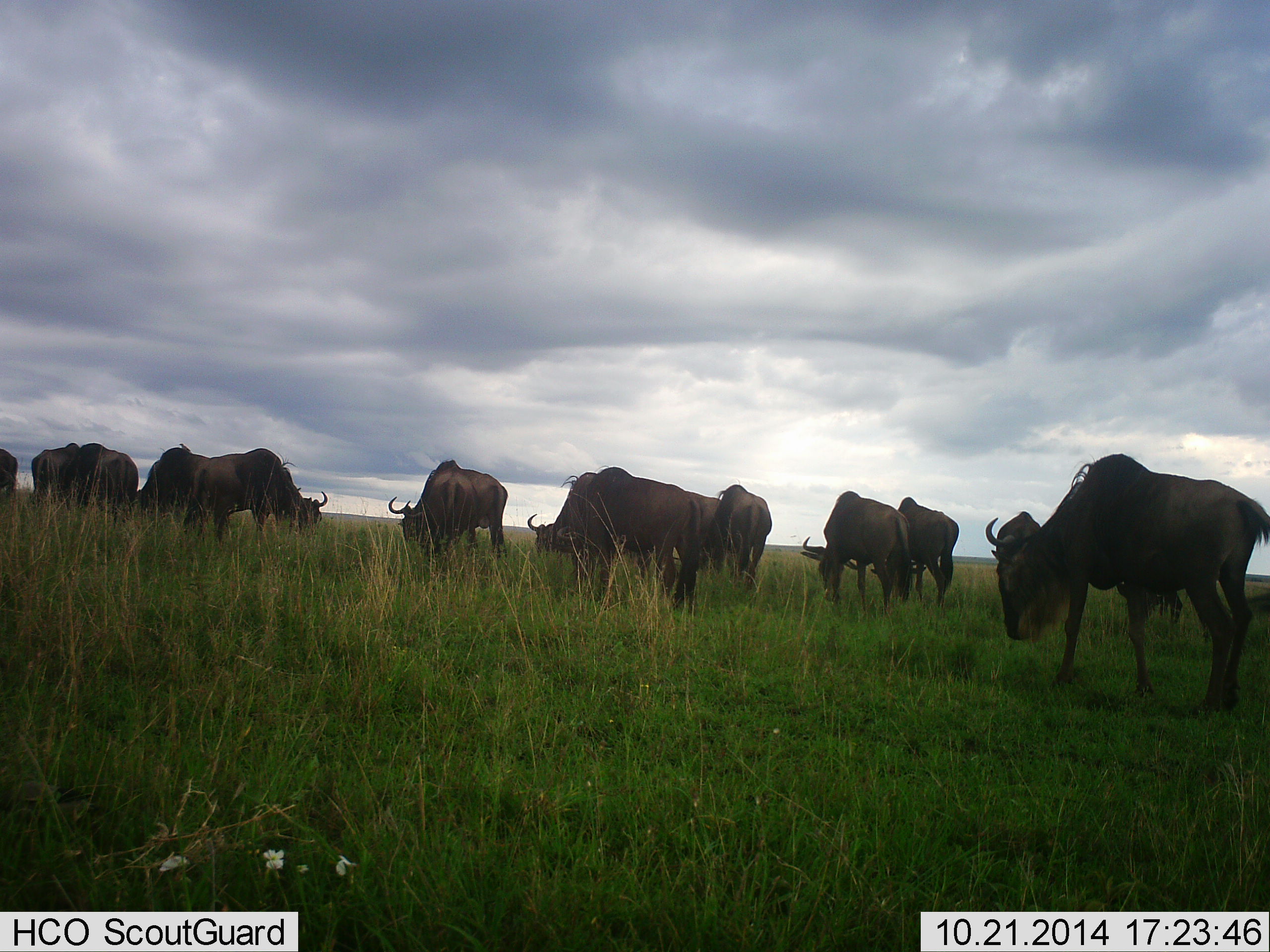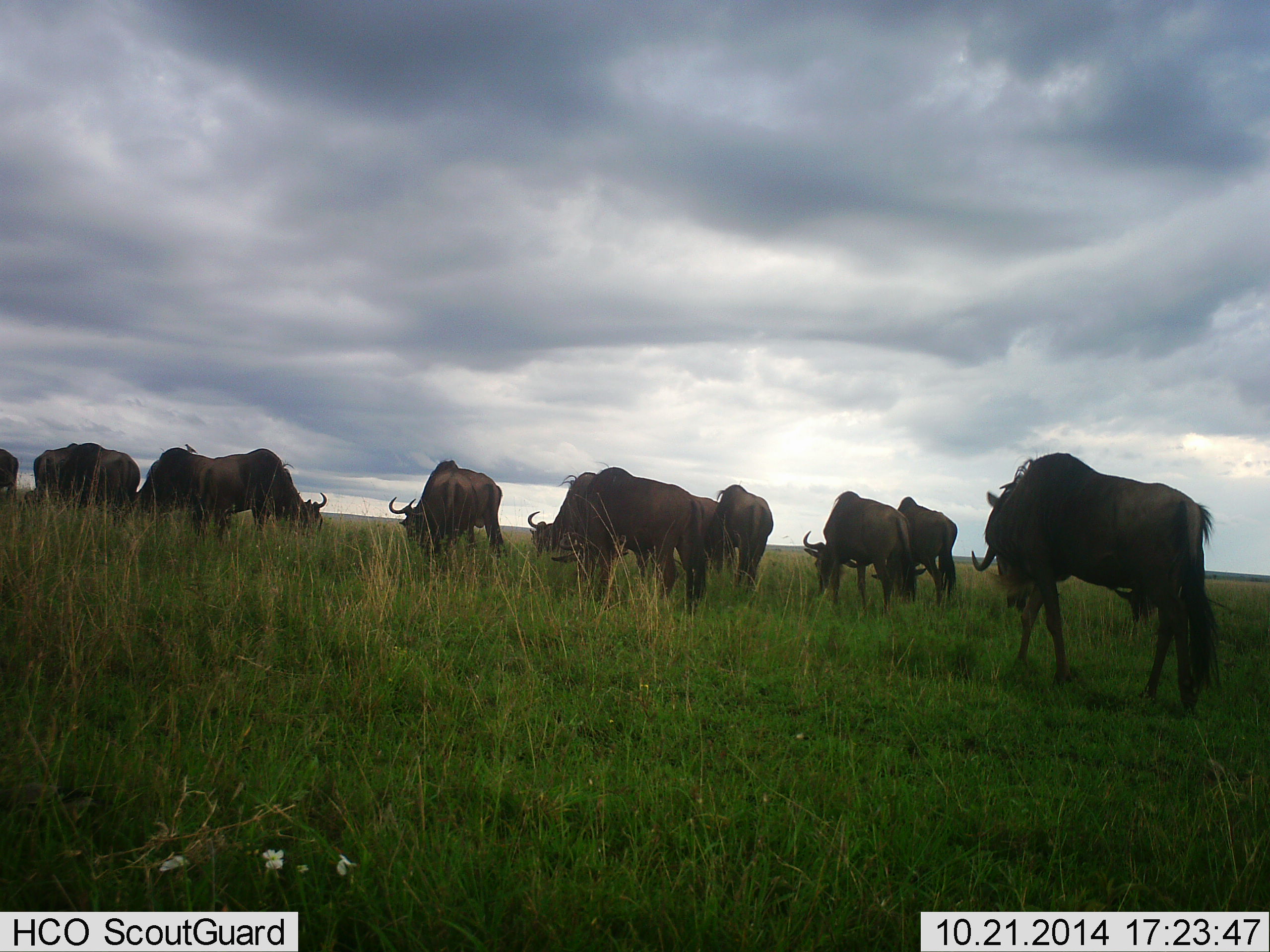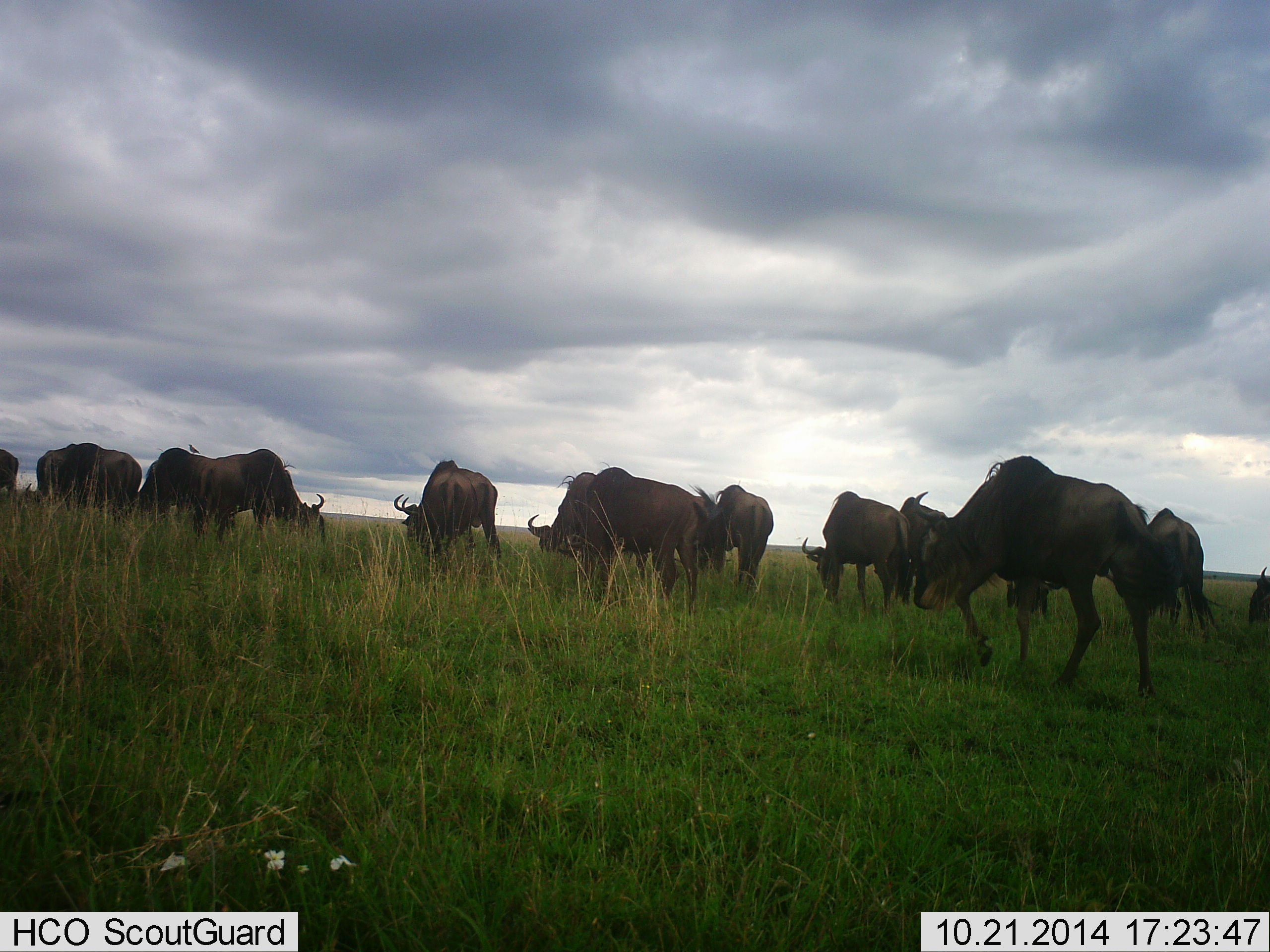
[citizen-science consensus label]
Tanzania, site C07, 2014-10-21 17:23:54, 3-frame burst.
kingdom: Animalia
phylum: Chordata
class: Mammalia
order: Artiodactyla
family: Bovidae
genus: Connochaetes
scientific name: Connochaetes taurinus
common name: blue wildebeest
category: wildebeest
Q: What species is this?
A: Wildebeest (blue wildebeest) (Connochaetes taurinus).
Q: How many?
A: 11-50.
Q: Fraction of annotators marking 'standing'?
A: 50%.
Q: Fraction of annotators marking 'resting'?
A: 0%.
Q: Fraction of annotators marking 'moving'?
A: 50%.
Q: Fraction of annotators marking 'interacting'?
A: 10%.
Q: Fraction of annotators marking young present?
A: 0%.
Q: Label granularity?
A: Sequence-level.